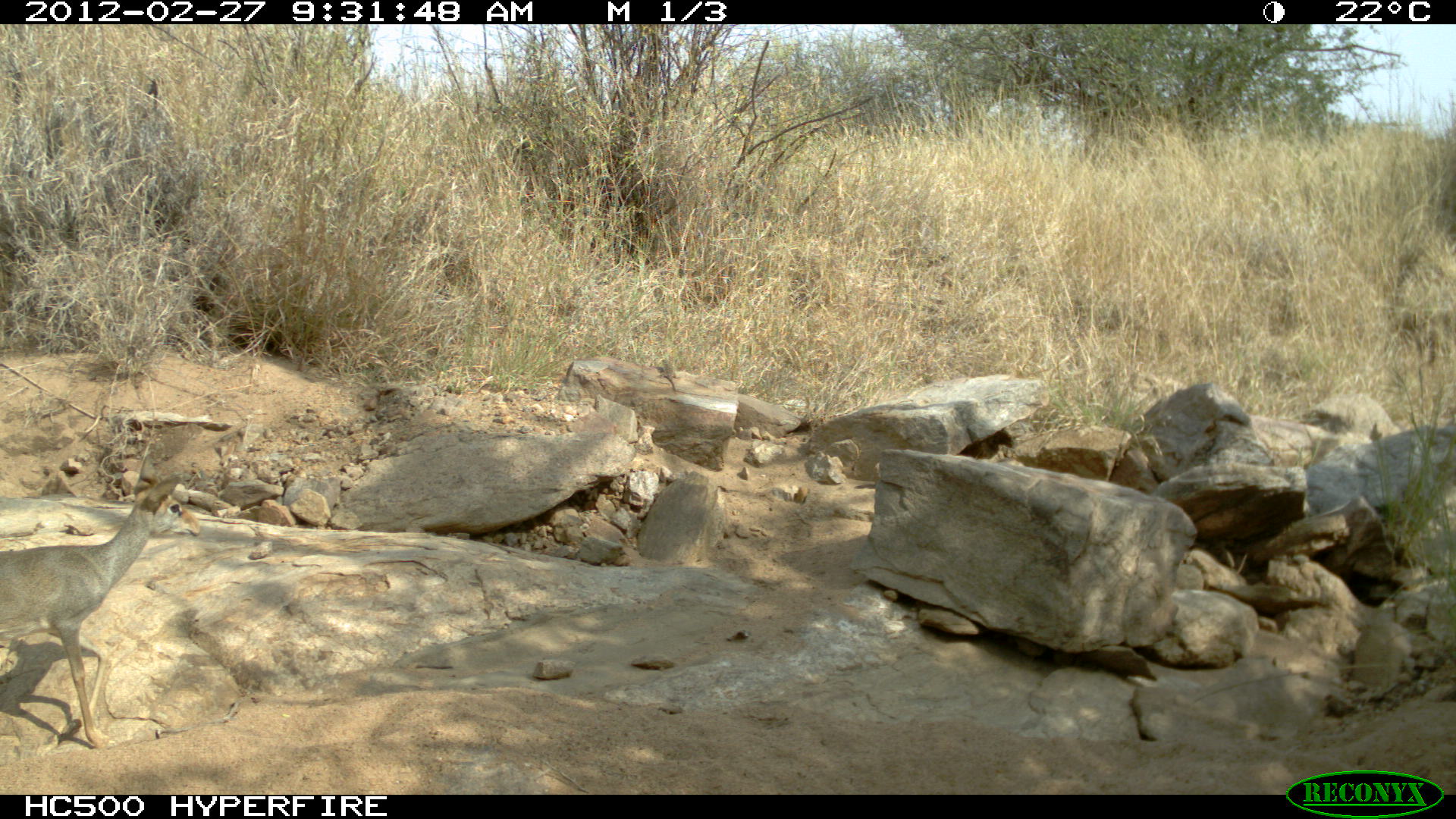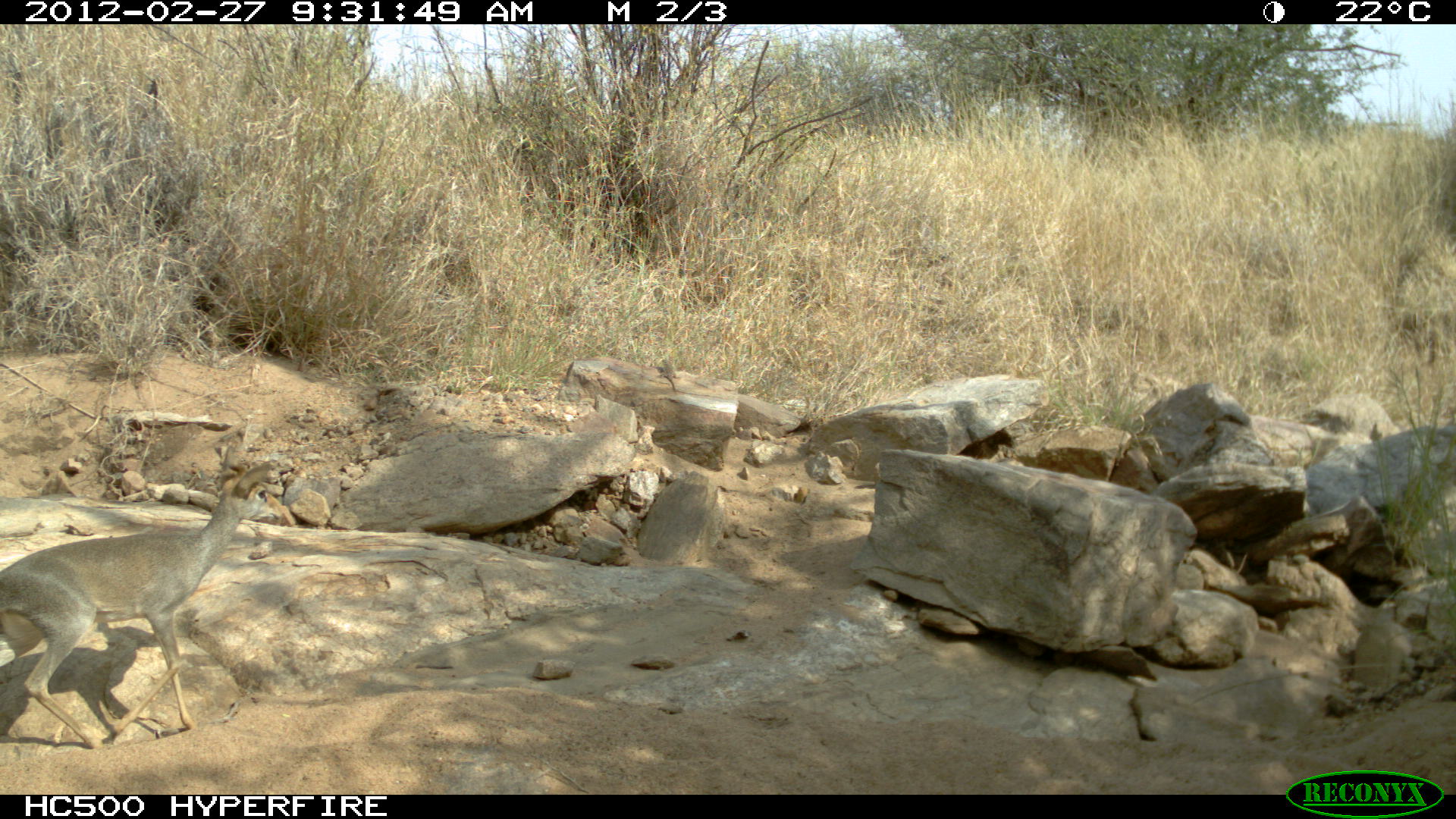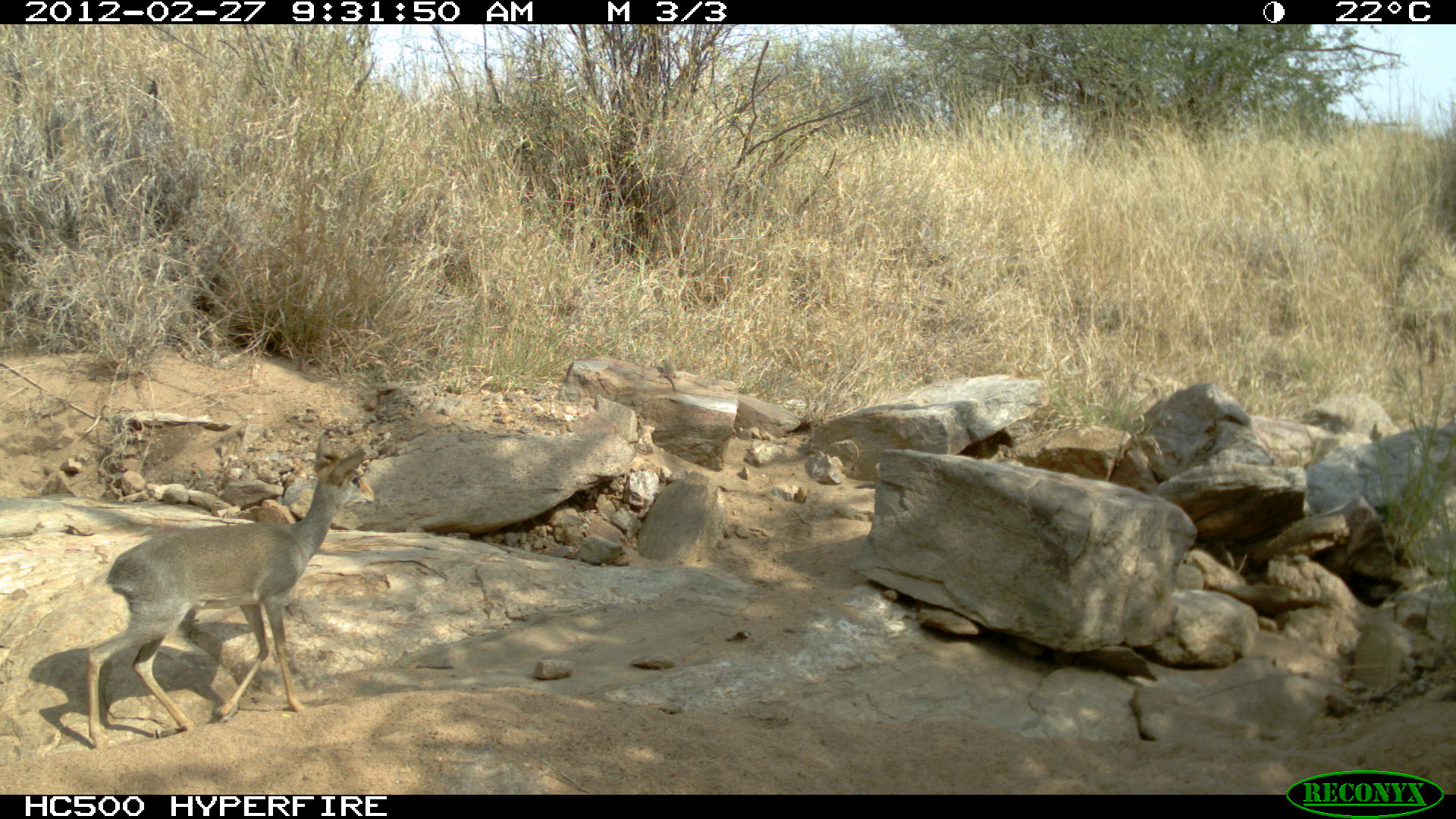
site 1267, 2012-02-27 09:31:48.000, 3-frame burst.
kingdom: Animalia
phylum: Chordata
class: Mammalia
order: Artiodactyla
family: Bovidae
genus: Madoqua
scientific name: Madoqua guentheri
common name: günther's dik-dik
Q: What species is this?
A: Madoqua guentheri (günther's dik-dik).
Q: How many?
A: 1.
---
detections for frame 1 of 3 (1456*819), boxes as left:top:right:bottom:
madoqua guentheri: 0:454:202:748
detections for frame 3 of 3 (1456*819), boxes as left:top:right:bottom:
madoqua guentheri: 86:431:374:745